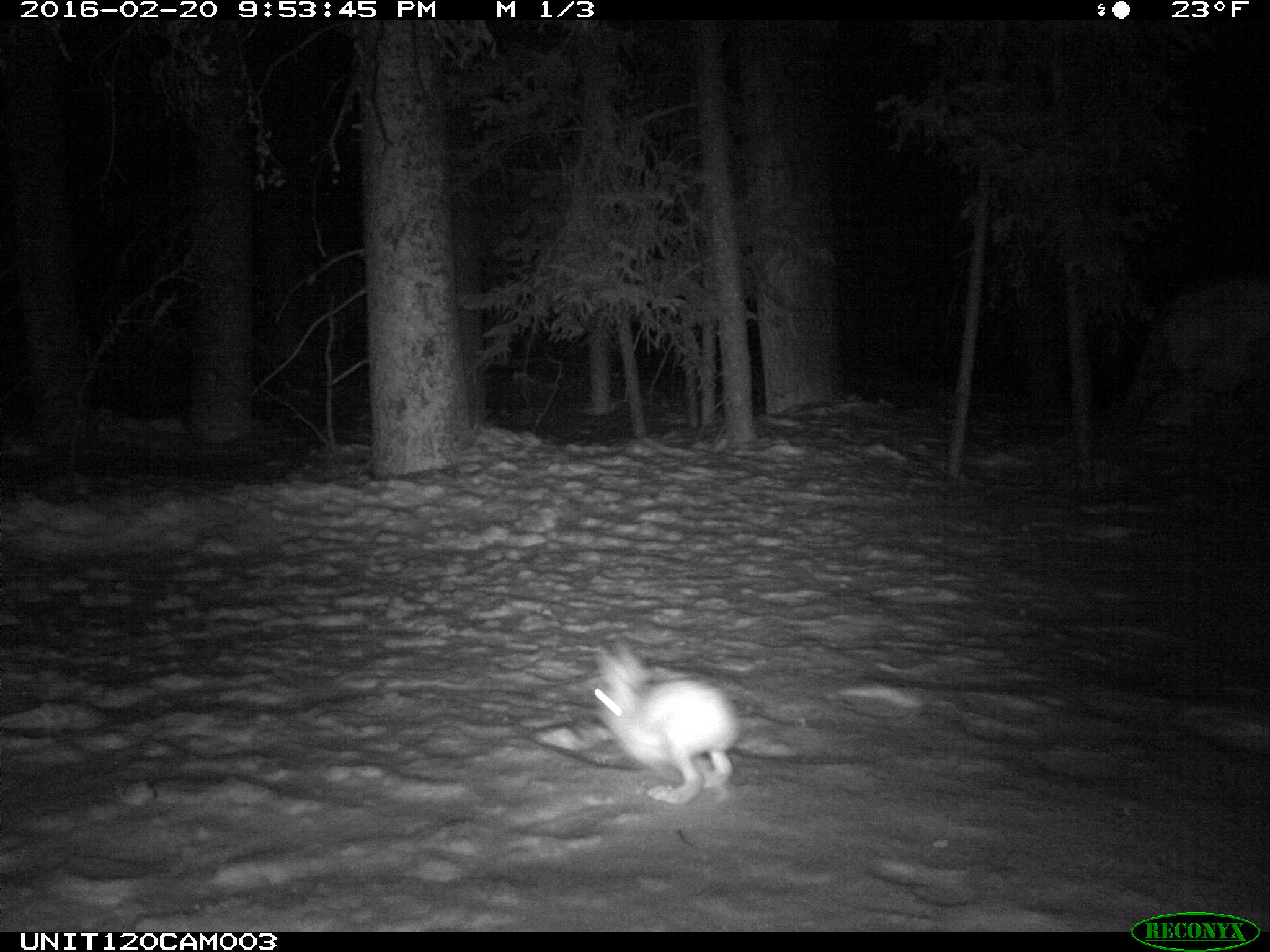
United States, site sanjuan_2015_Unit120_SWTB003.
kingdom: Animalia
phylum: Chordata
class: Mammalia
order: Lagomorpha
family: Leporidae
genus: Lepus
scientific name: Lepus americanus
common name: snowshoe hare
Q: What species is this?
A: Lepus americanus (snowshoe hare).